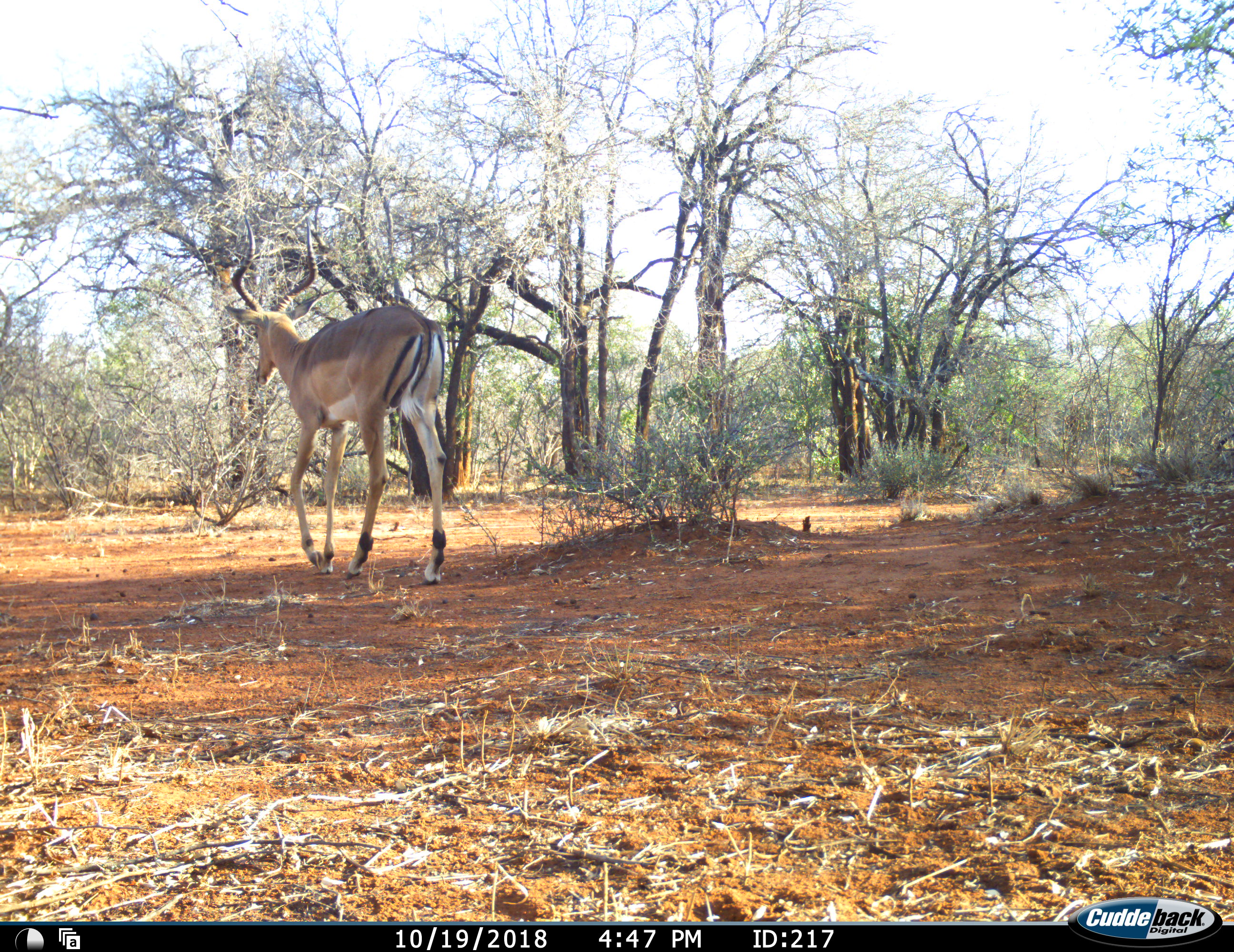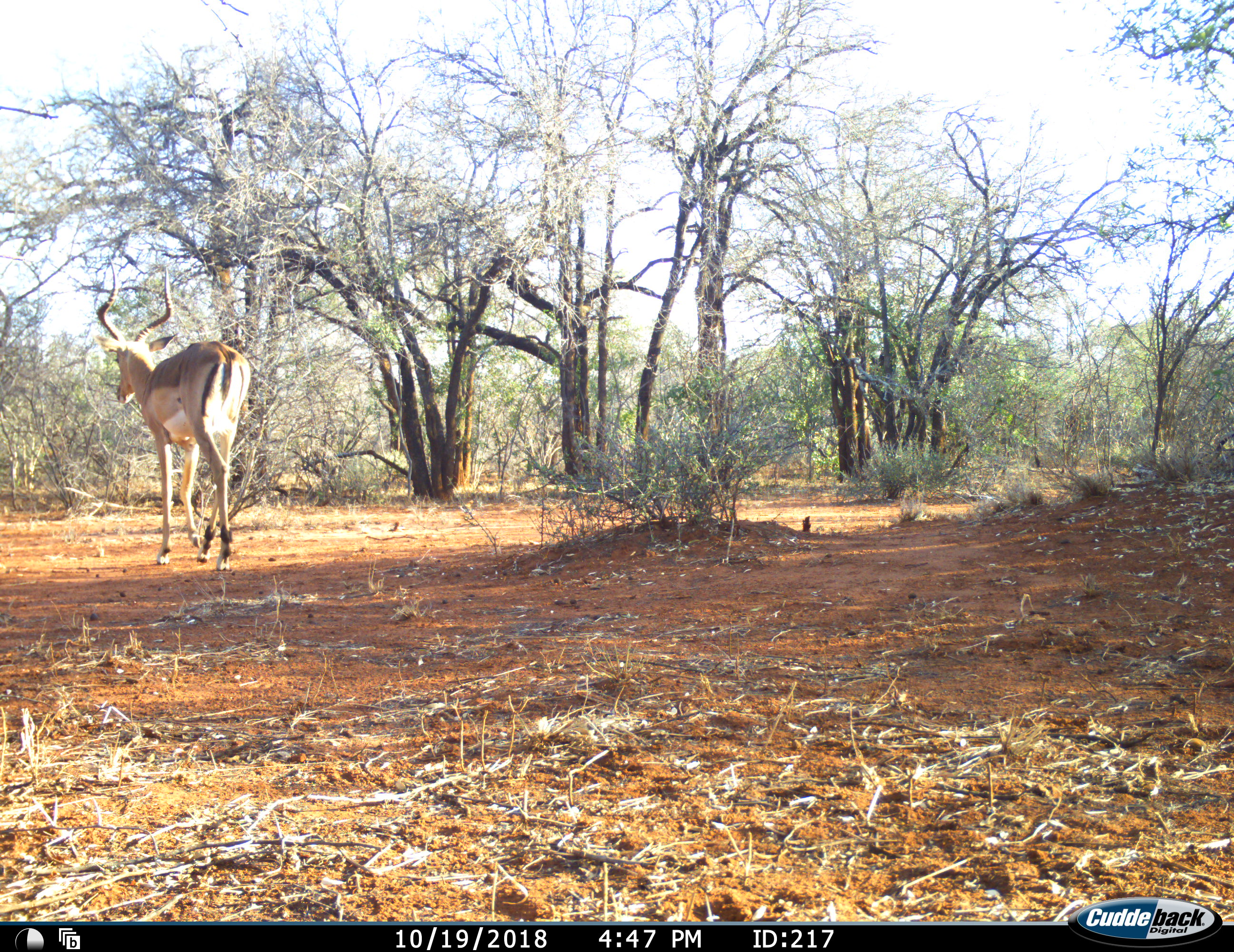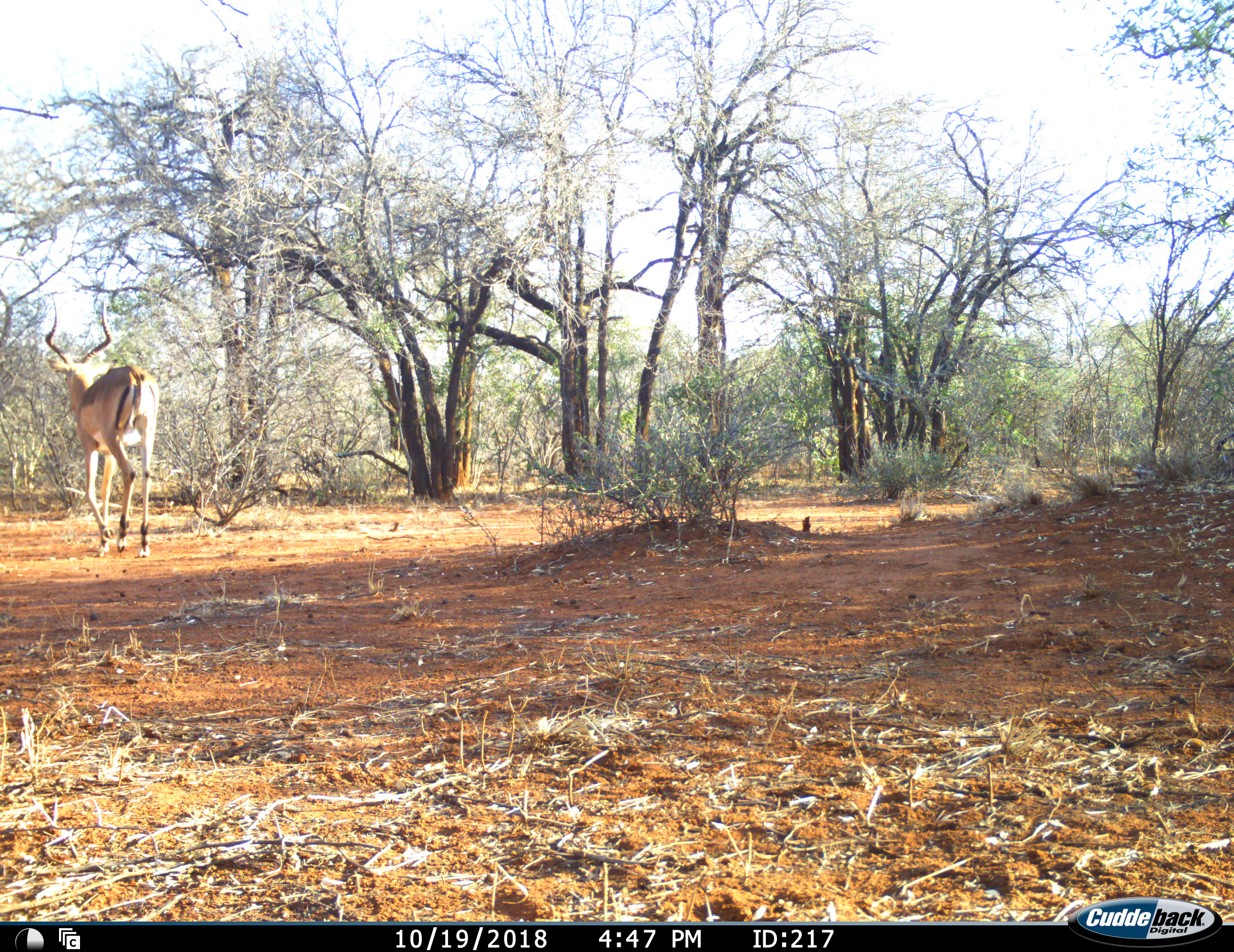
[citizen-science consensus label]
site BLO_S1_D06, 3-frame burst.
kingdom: Animalia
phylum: Chordata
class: Mammalia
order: Artiodactyla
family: Bovidae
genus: Aepyceros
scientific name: Aepyceros melampus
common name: impala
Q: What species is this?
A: Impala (Aepyceros melampus).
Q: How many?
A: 1.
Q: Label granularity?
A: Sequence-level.